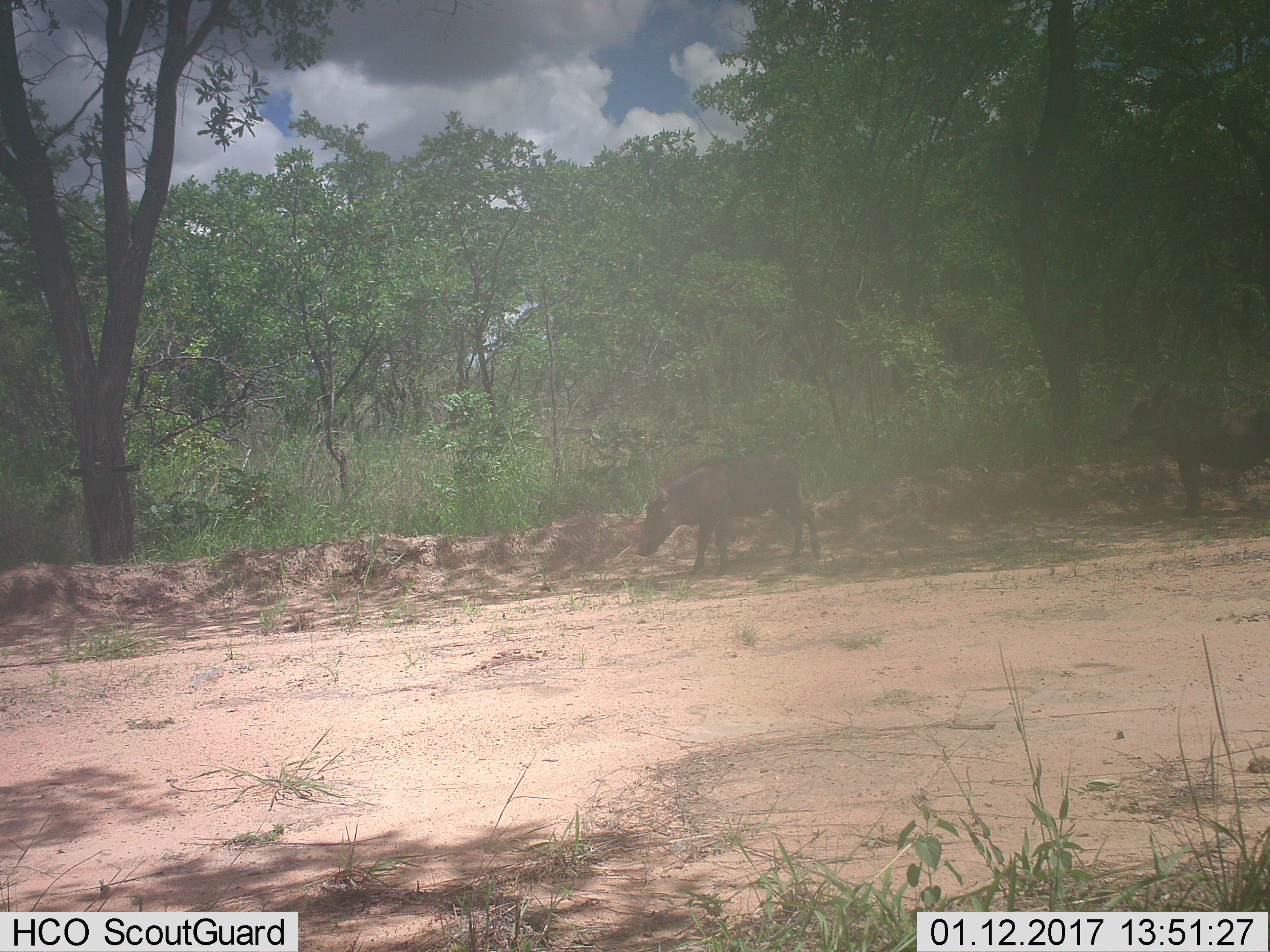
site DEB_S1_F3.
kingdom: Animalia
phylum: Chordata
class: Mammalia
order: Artiodactyla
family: Suidae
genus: Phacochoerus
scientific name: Phacochoerus africanus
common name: warthog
Warthog (Phacochoerus africanus), count 2. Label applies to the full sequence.